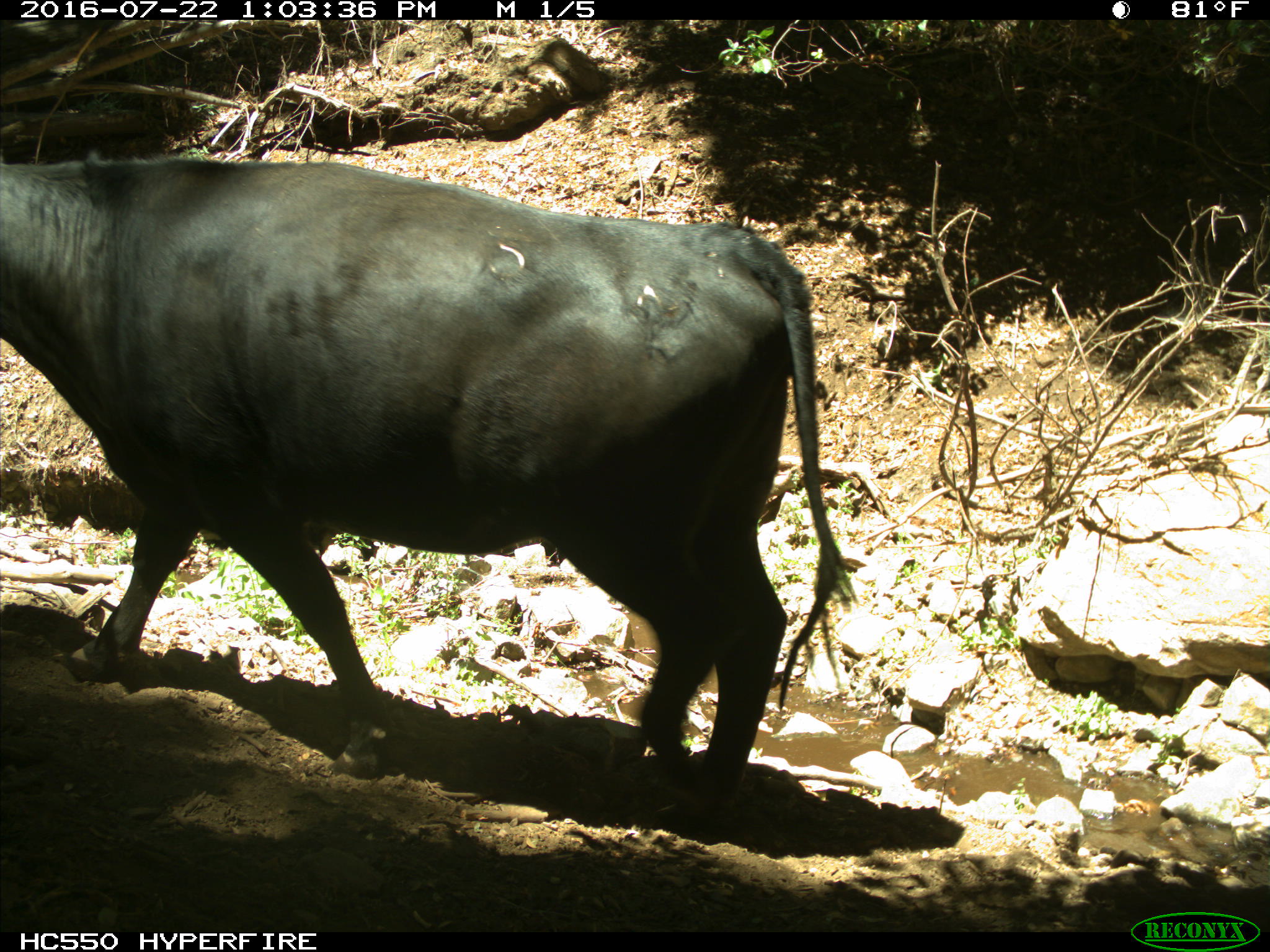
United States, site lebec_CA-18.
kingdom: Animalia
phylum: Chordata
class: Mammalia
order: Artiodactyla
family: Bovidae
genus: Bos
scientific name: Bos taurus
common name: domestic cow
Bos taurus (domestic cow).